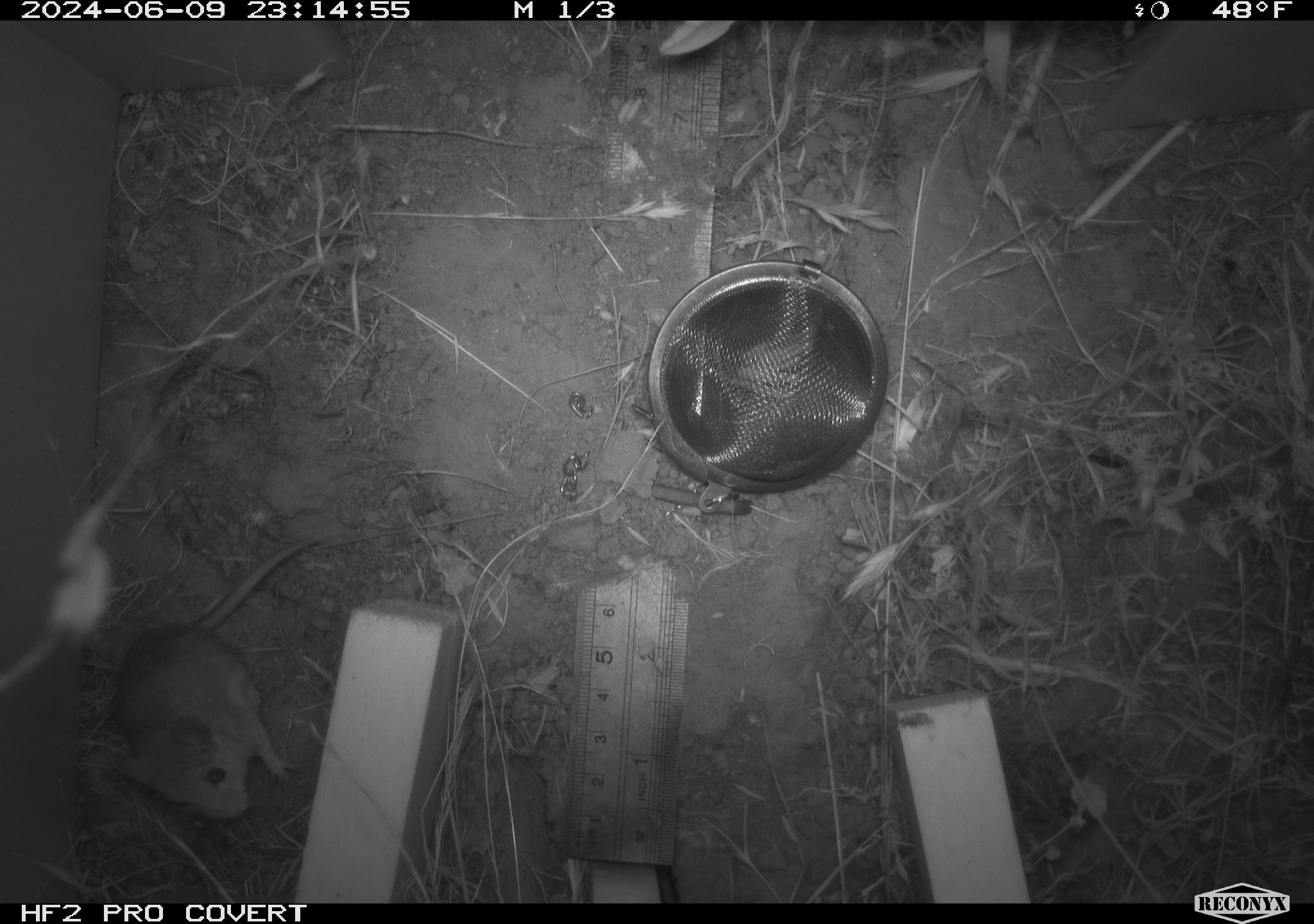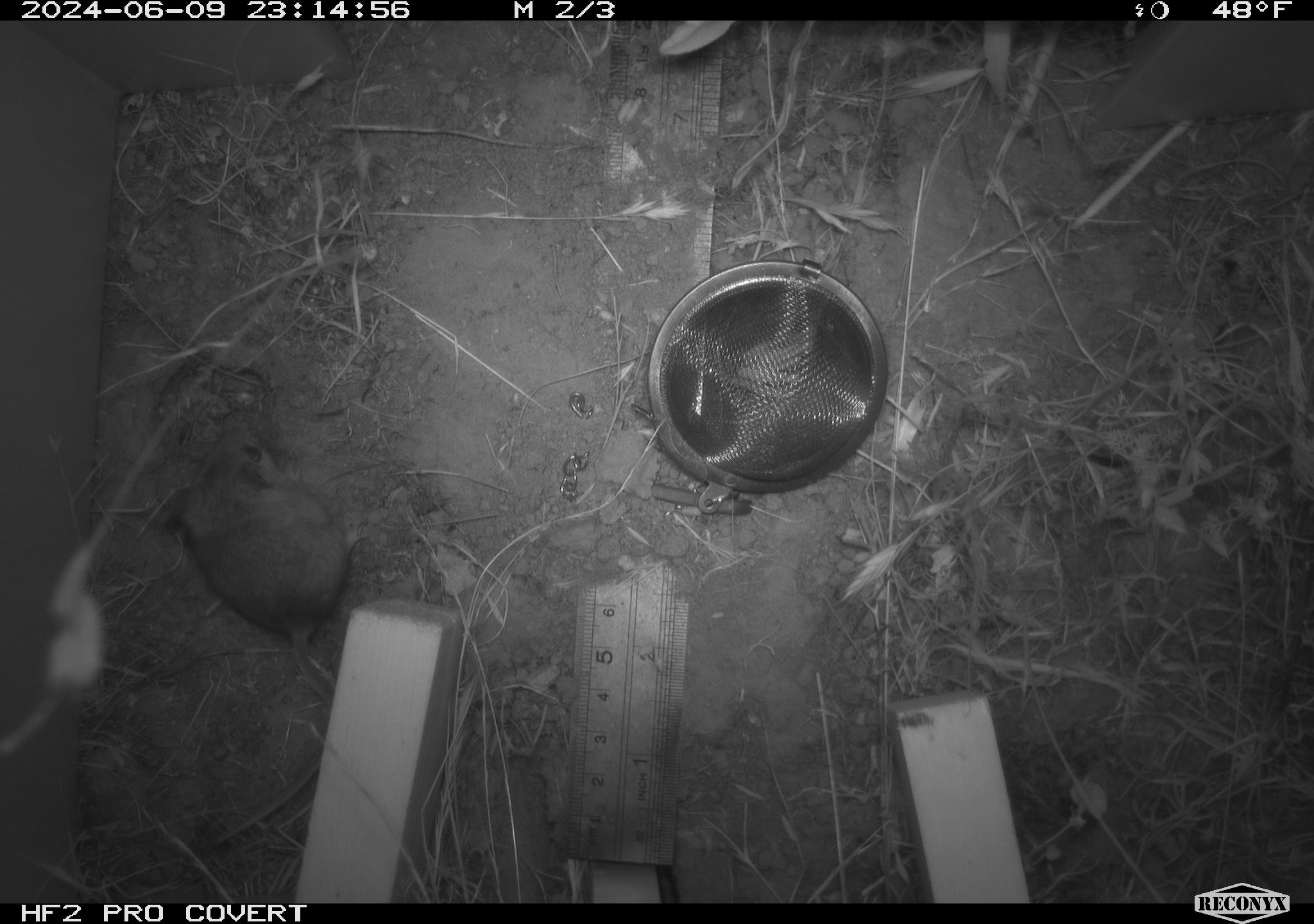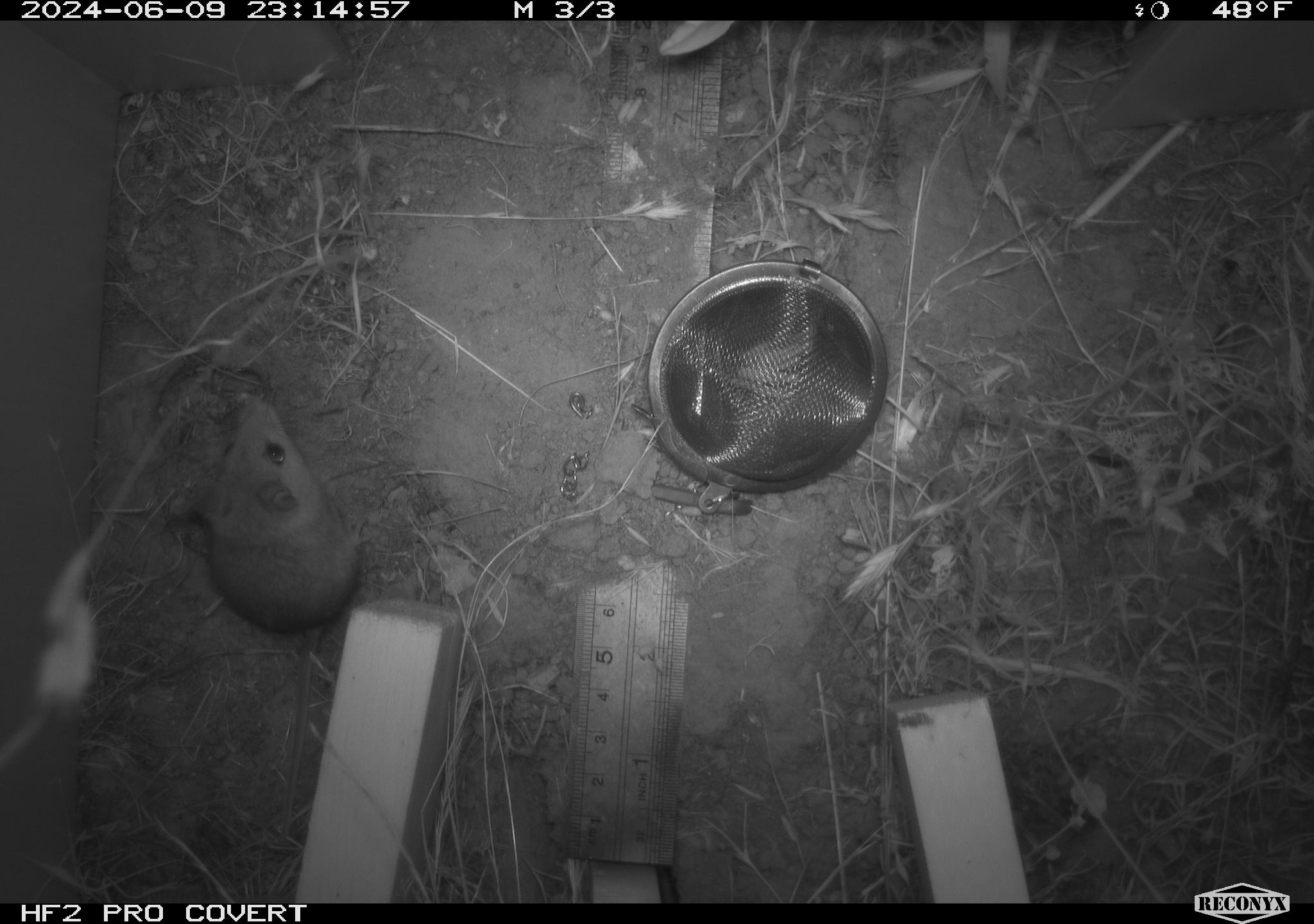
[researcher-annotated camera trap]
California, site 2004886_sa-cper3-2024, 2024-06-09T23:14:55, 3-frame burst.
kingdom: Animalia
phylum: Chordata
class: Mammalia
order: Rodentia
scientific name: Rodentia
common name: rodent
Rodent (Rodentia).